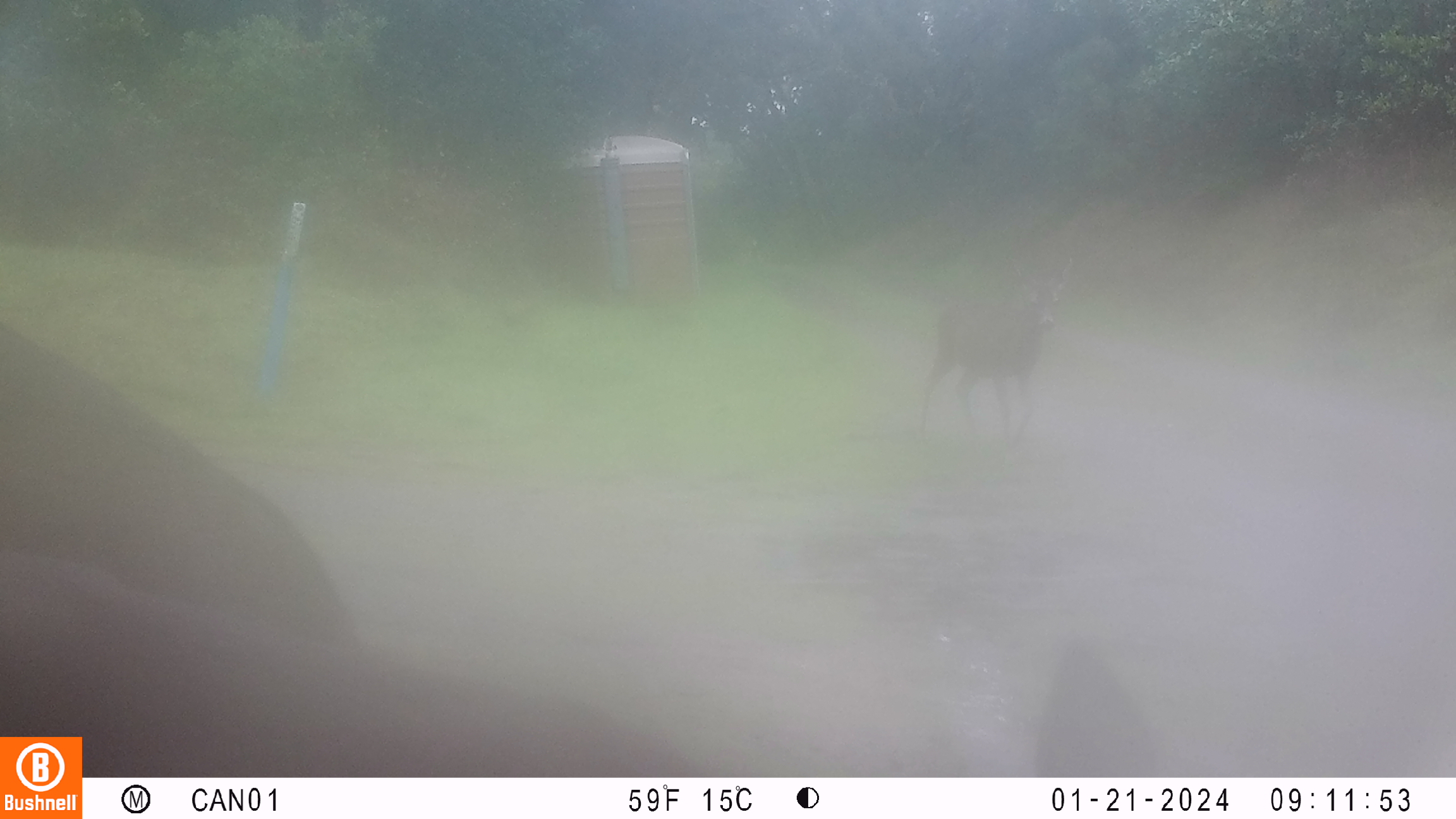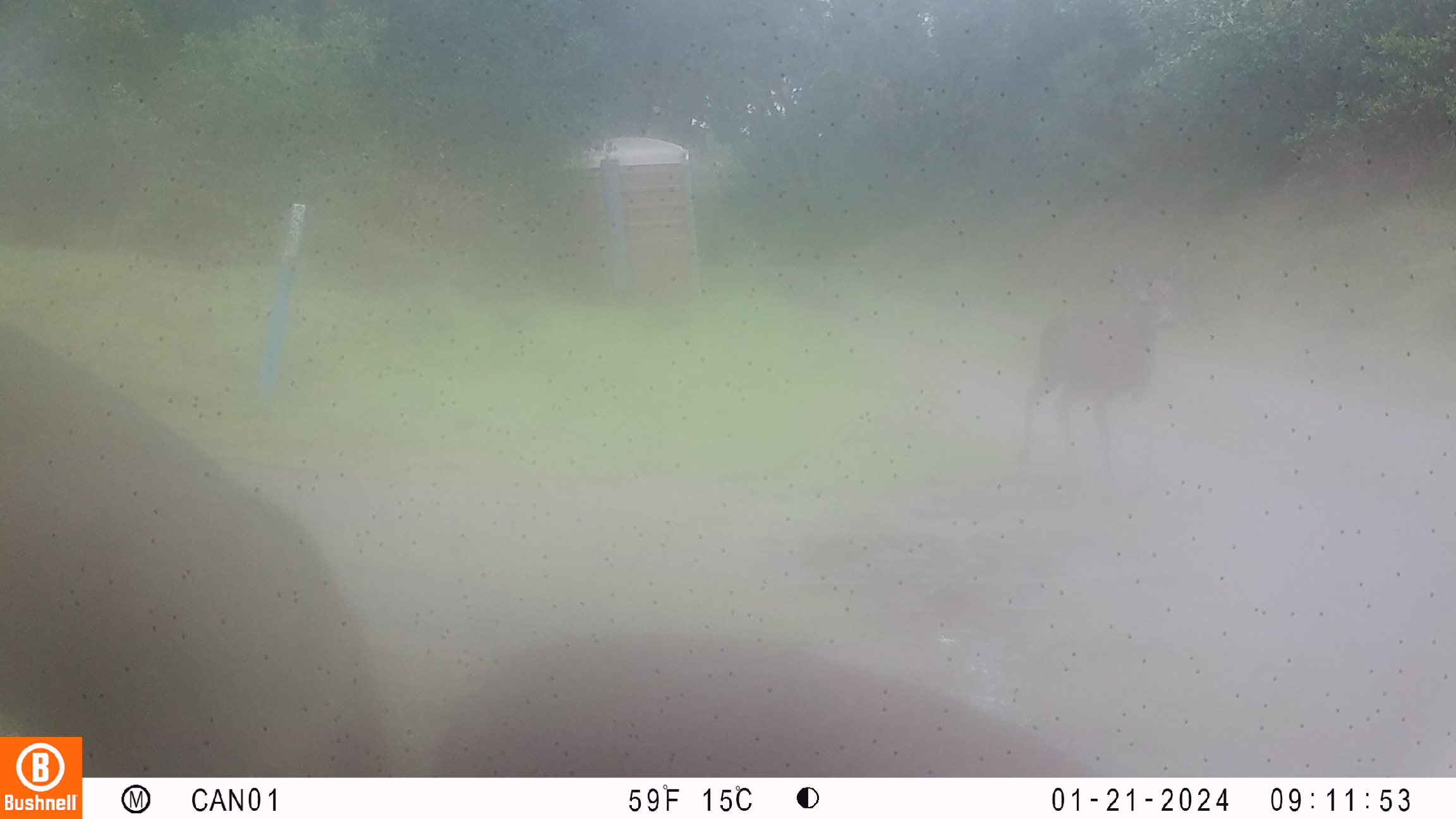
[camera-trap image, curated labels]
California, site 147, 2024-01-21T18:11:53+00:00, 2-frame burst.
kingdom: Animalia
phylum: Chordata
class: Mammalia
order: Artiodactyla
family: Cervidae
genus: Odocoileus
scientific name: Odocoileus hemionus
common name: mule deer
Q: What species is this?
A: Mule deer (Odocoileus hemionus).